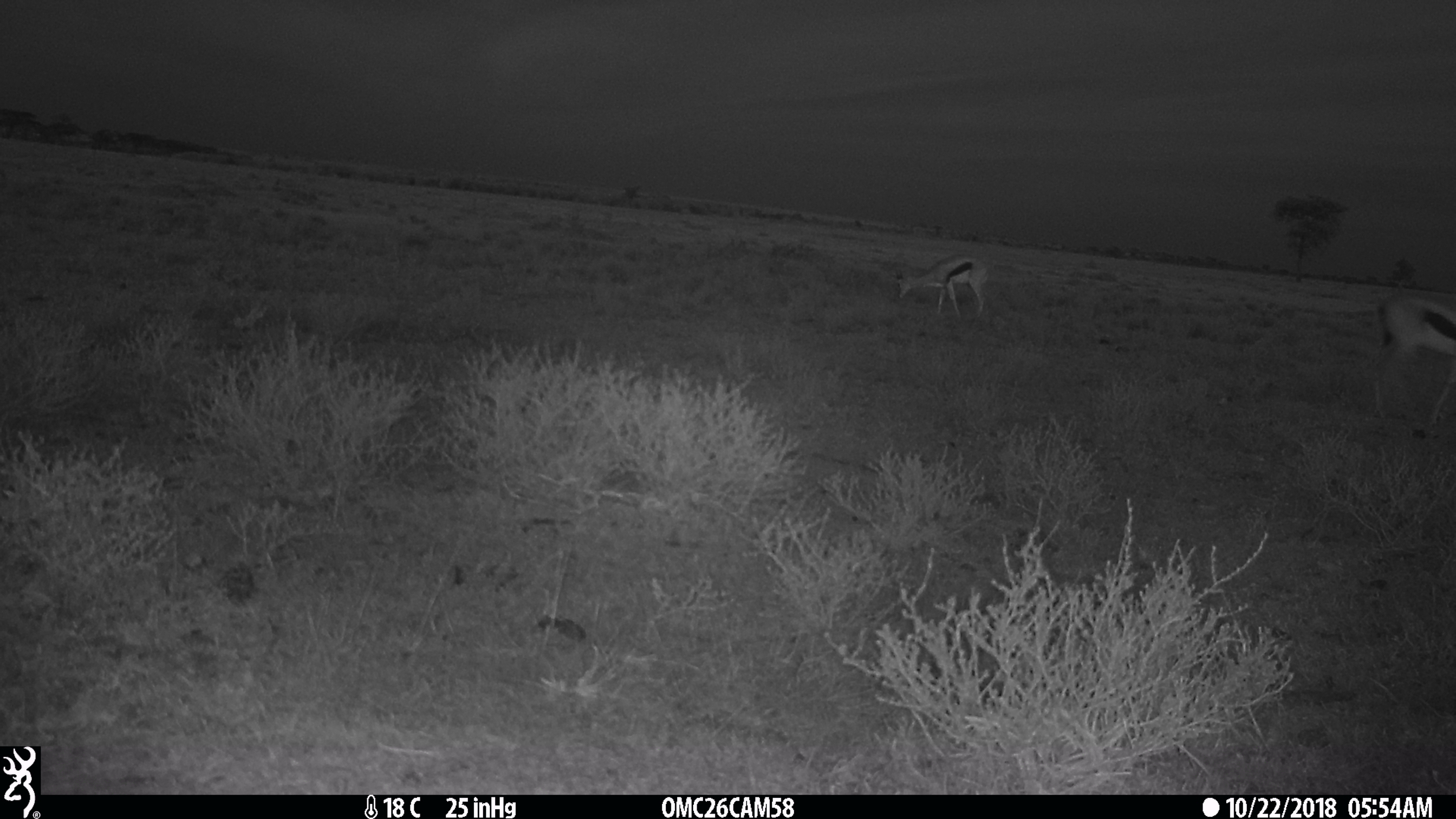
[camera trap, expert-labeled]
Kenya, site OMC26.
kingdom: Animalia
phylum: Chordata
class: Mammalia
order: Artiodactyla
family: Bovidae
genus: Eudorcas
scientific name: Eudorcas thomsonii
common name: thomon's gazelle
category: gazelle thomsons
Gazelle thomsons (thomon's gazelle) (Eudorcas thomsonii).